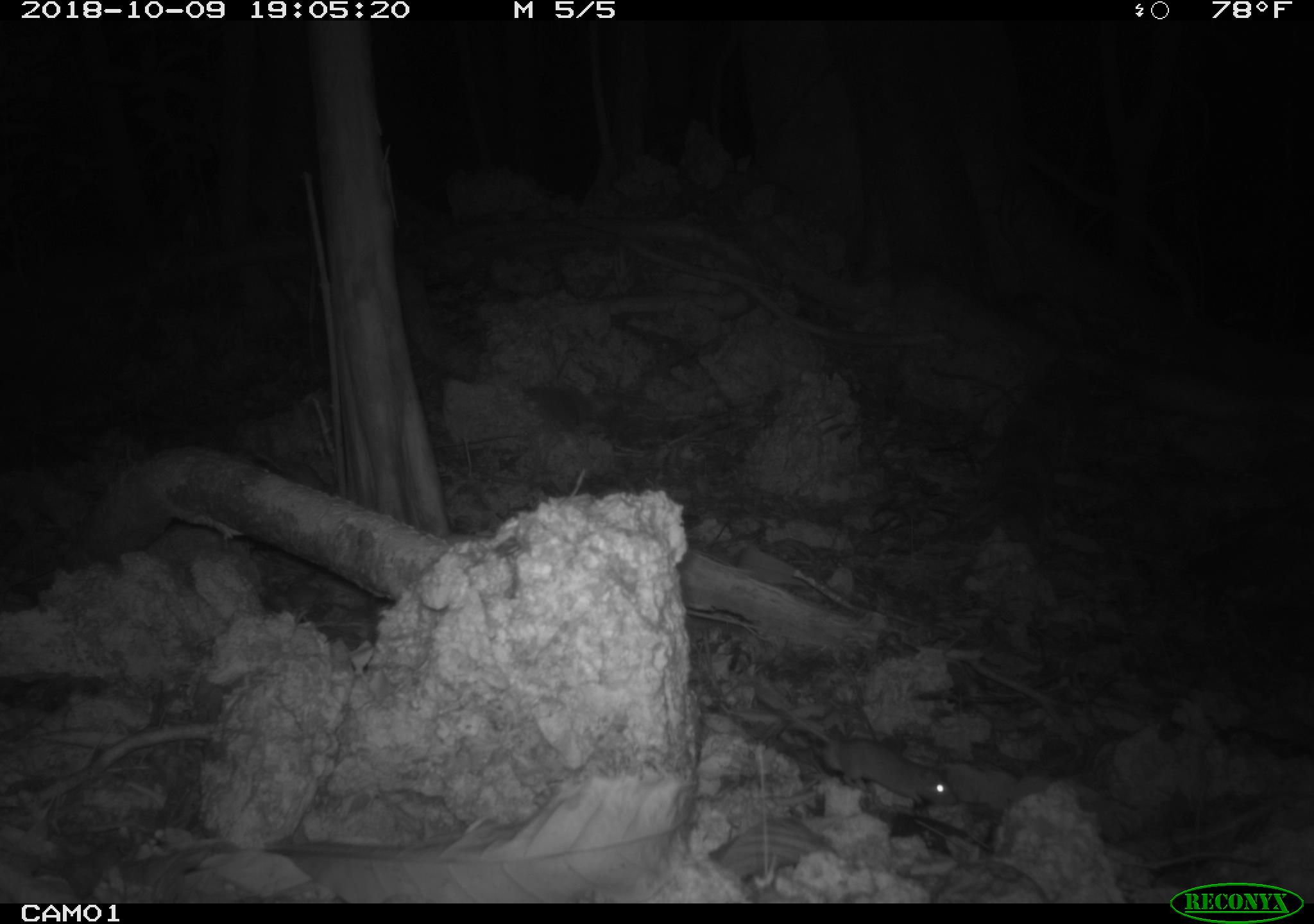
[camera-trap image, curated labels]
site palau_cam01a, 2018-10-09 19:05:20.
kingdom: Animalia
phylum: Chordata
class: Mammalia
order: Rodentia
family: Muridae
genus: Rattus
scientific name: Rattus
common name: rat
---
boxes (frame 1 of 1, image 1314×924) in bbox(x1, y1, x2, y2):
rat: bbox(735, 688, 948, 814)